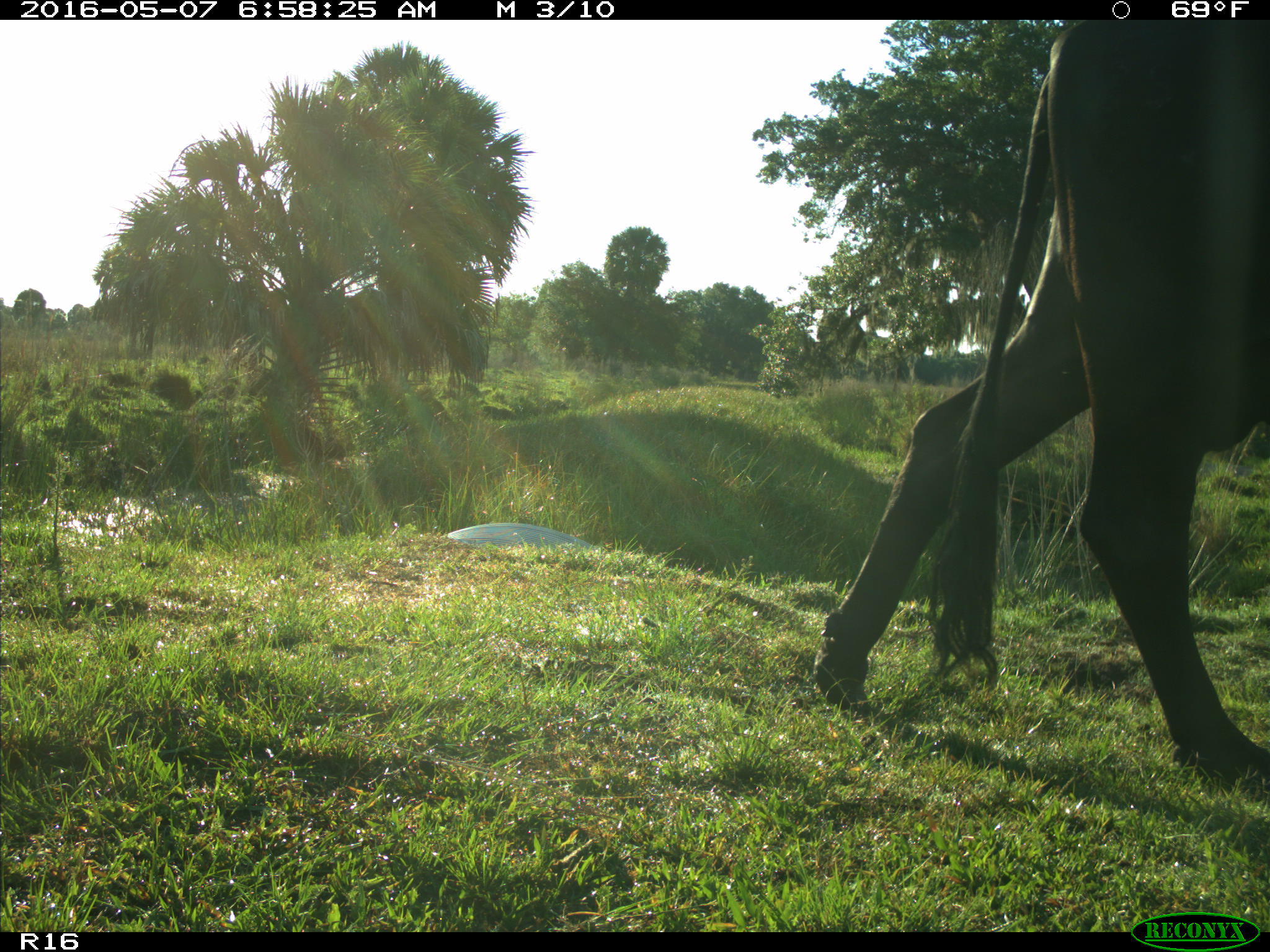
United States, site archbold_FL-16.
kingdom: Animalia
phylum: Chordata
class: Mammalia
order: Artiodactyla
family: Bovidae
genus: Bos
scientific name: Bos taurus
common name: domestic cow